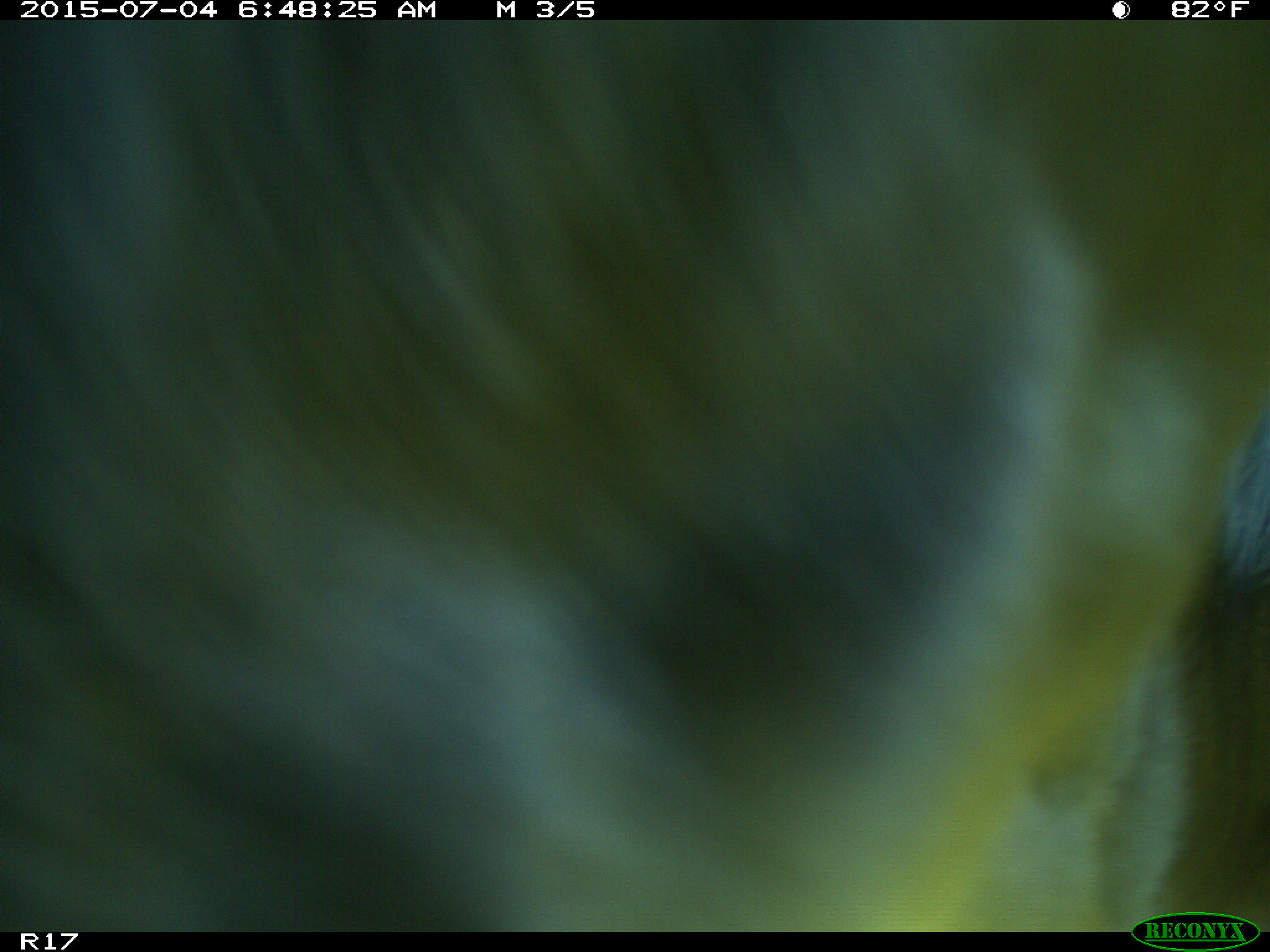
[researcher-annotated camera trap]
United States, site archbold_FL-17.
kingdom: Animalia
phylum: Chordata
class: Mammalia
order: Artiodactyla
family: Bovidae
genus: Bos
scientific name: Bos taurus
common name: domestic cow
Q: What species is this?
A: Bos taurus (domestic cow).